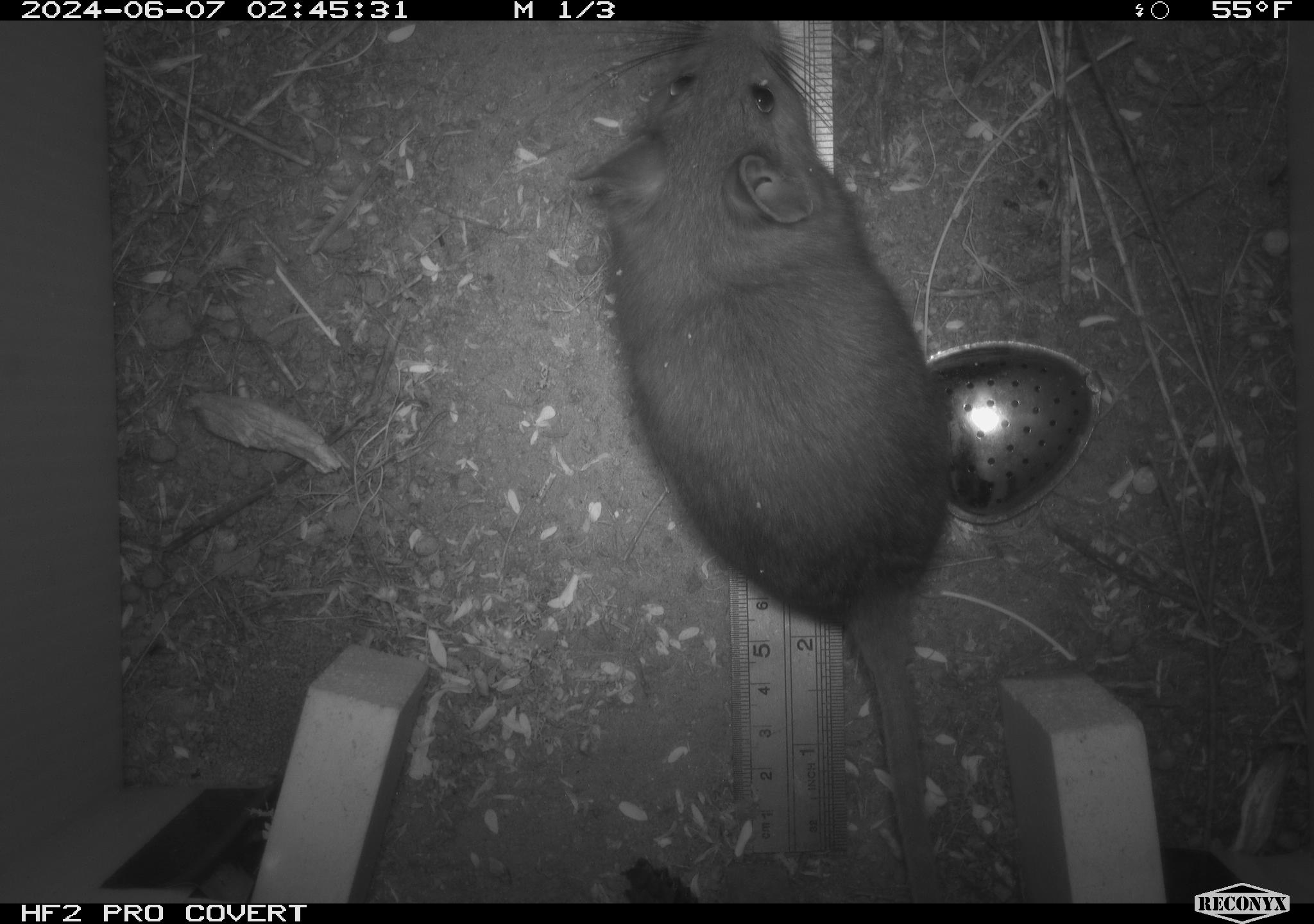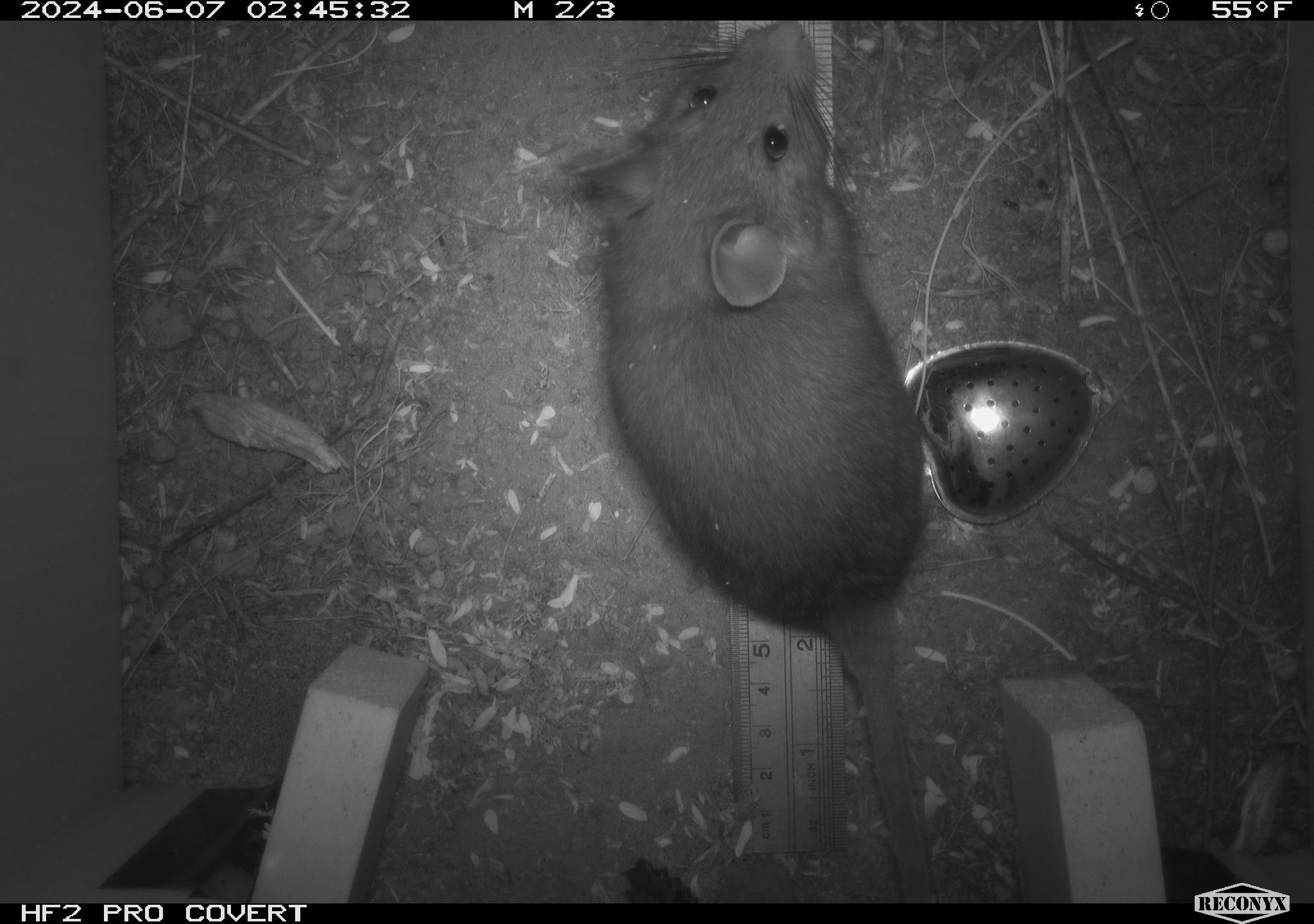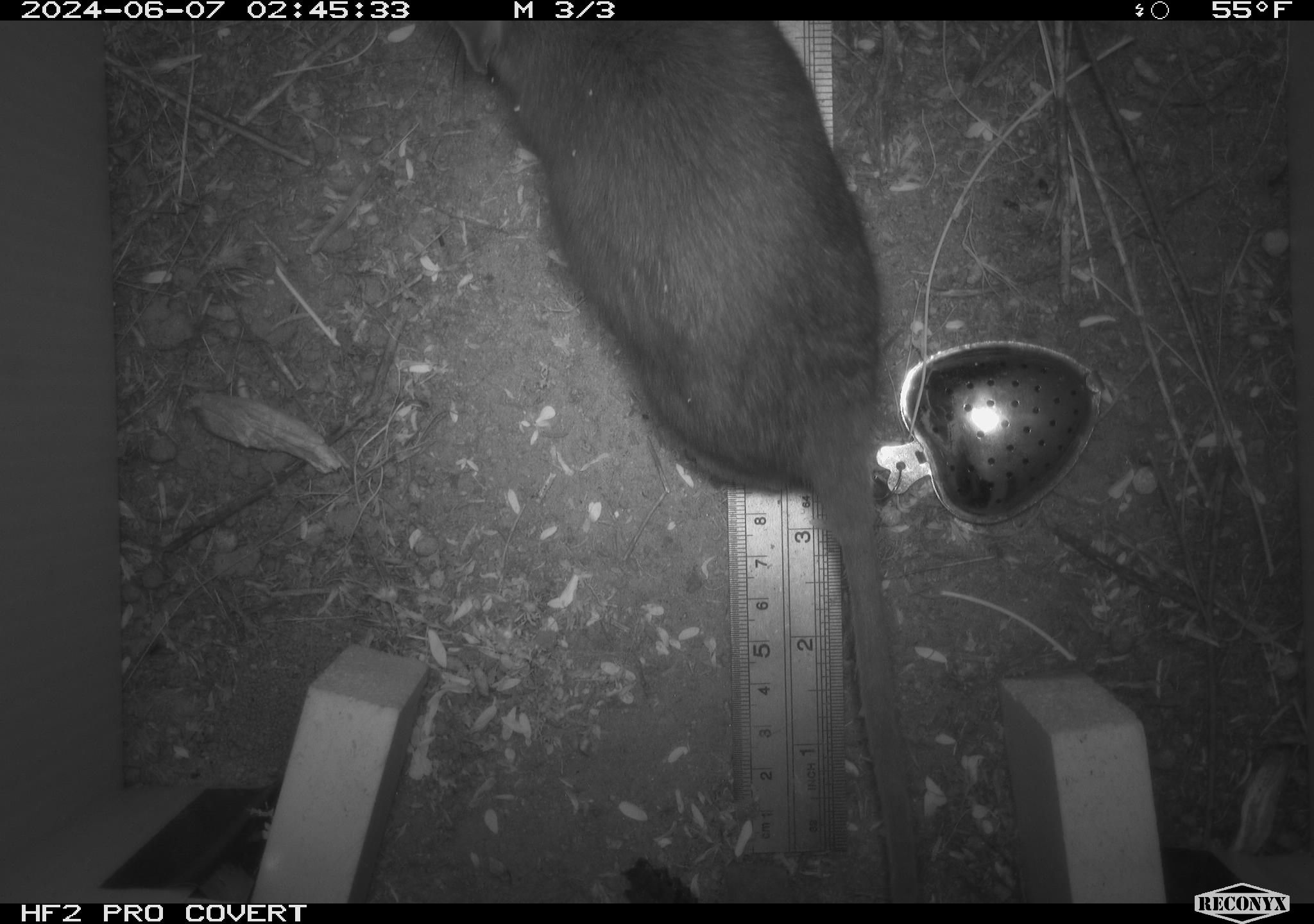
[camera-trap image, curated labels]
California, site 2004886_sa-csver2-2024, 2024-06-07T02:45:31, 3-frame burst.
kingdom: Animalia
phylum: Chordata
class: Mammalia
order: Rodentia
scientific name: Rodentia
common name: rodent